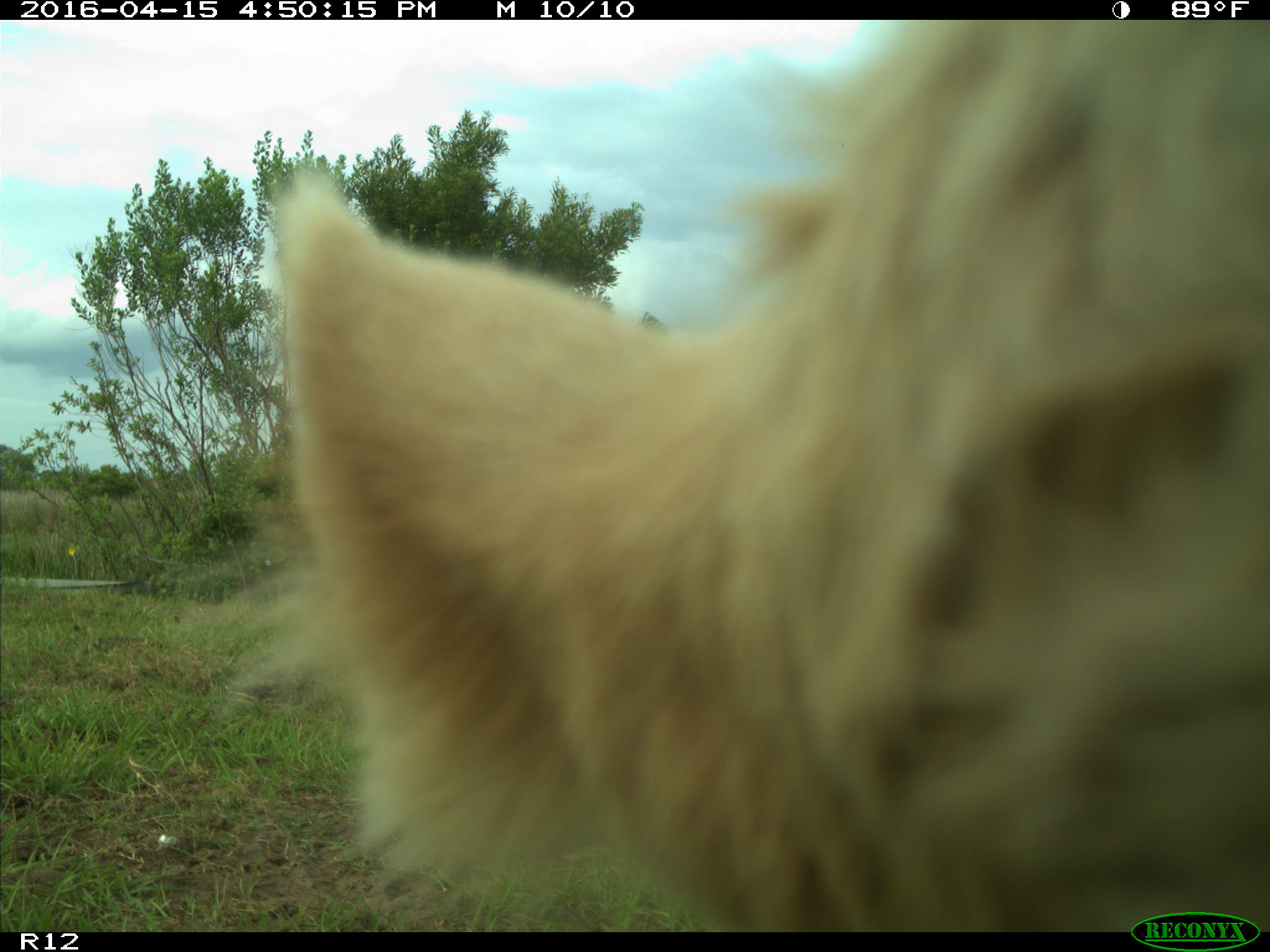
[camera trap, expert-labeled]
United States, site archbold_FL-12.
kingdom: Animalia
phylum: Chordata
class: Mammalia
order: Artiodactyla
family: Bovidae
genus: Bos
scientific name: Bos taurus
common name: domestic cow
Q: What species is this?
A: Bos taurus (domestic cow).